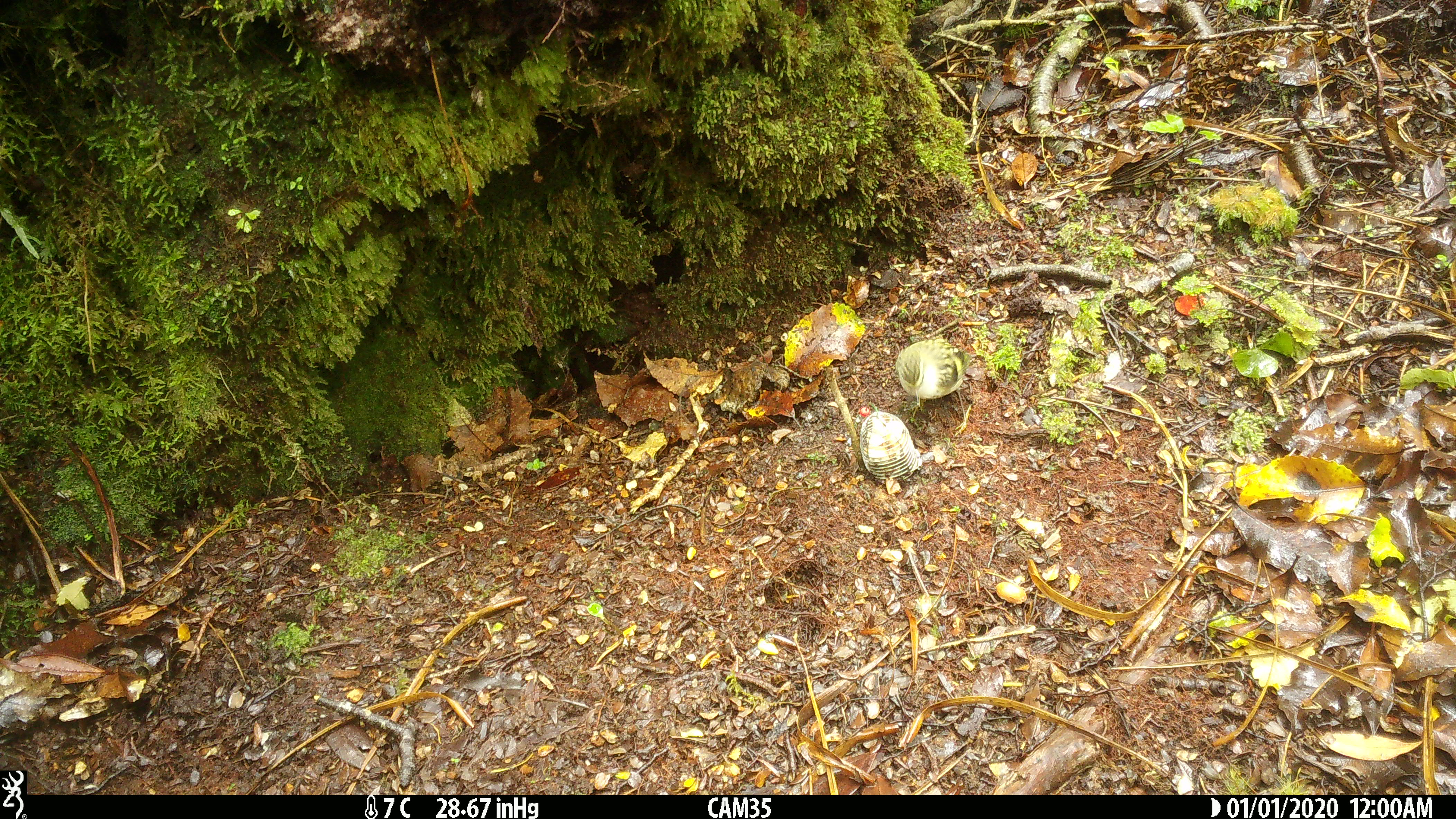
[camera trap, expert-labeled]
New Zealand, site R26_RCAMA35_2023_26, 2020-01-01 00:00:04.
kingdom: Animalia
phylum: Chordata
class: Aves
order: Passeriformes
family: Acanthisittidae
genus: Acanthisitta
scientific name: Acanthisitta chloris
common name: rifleman